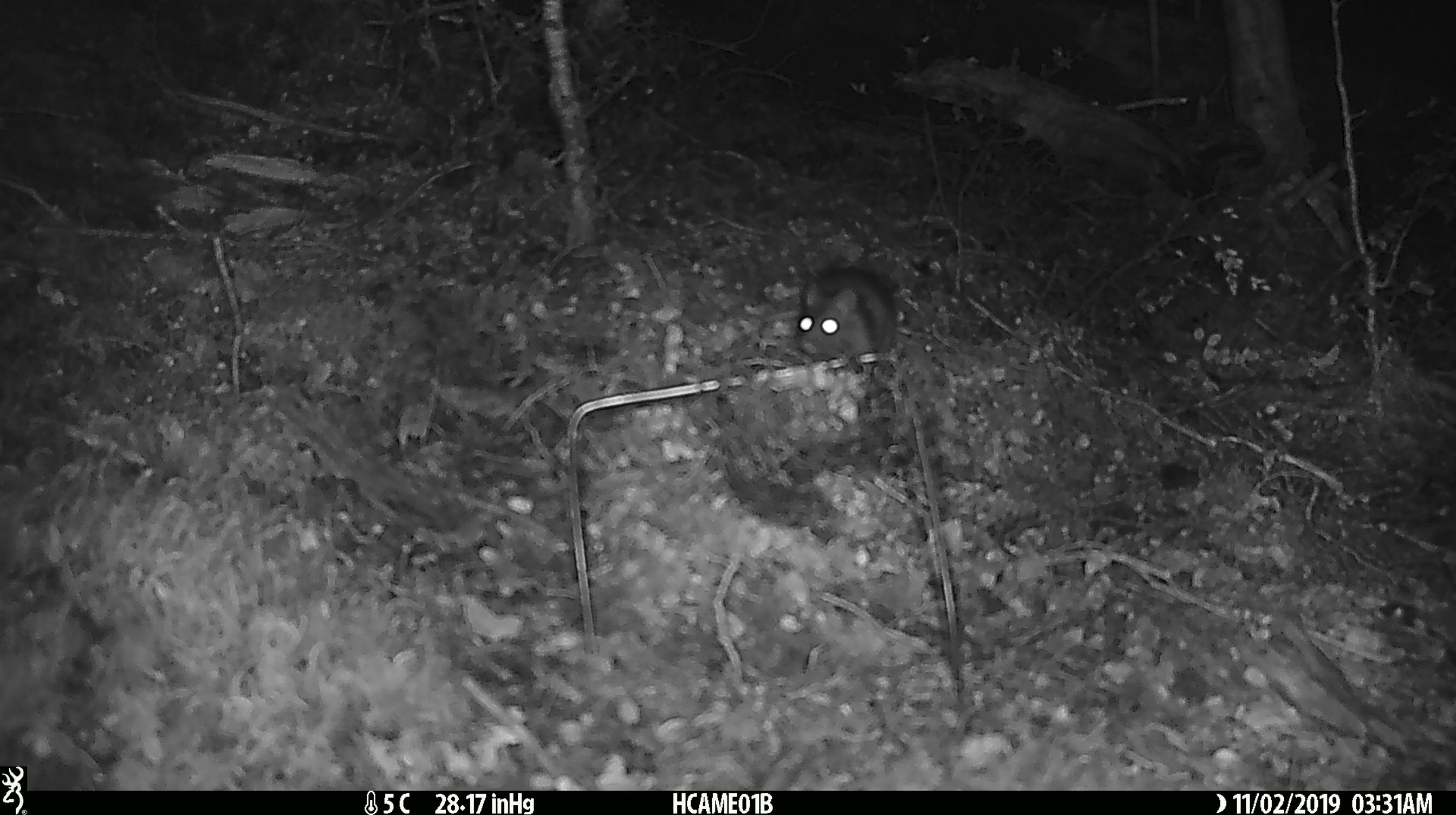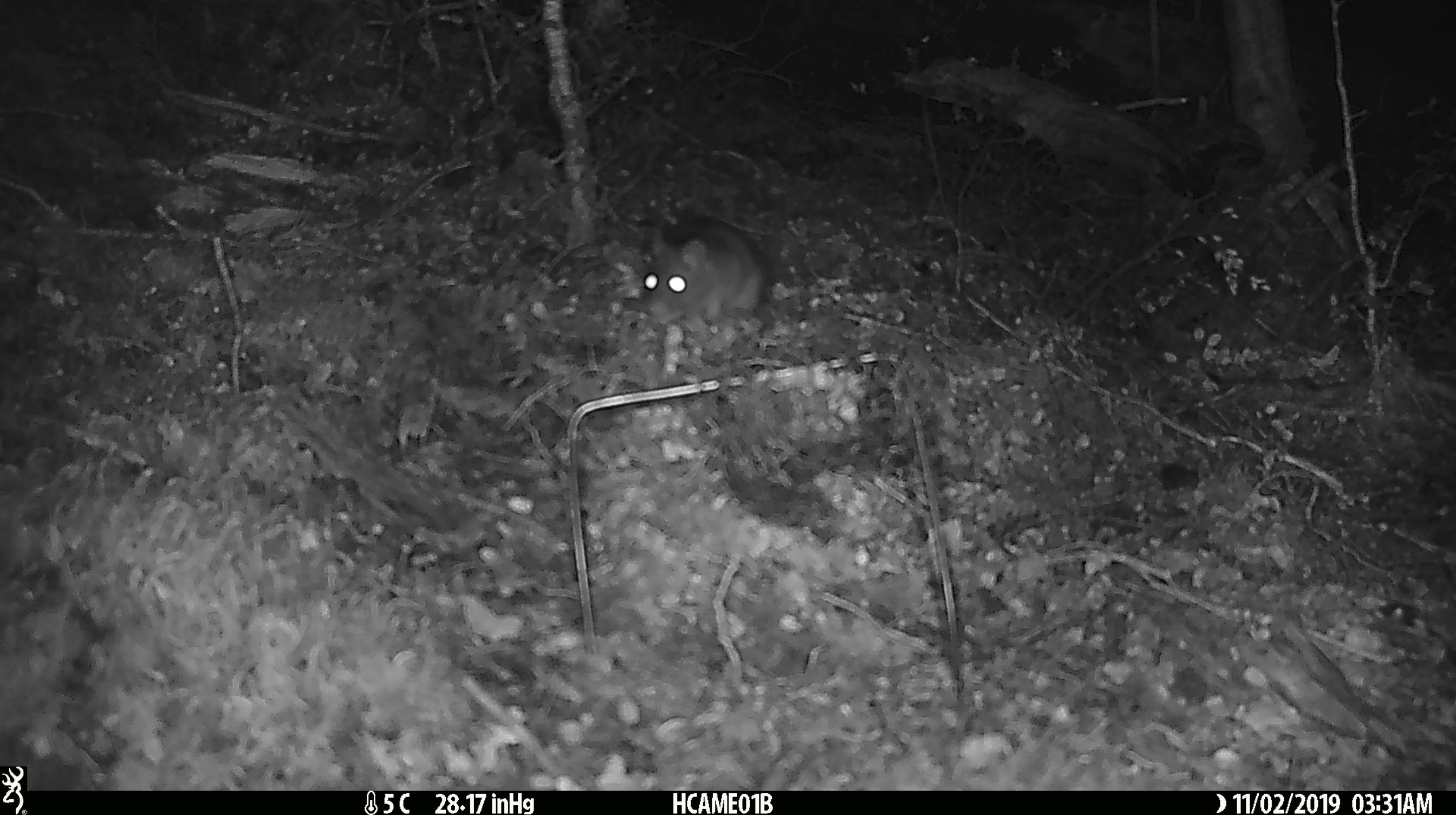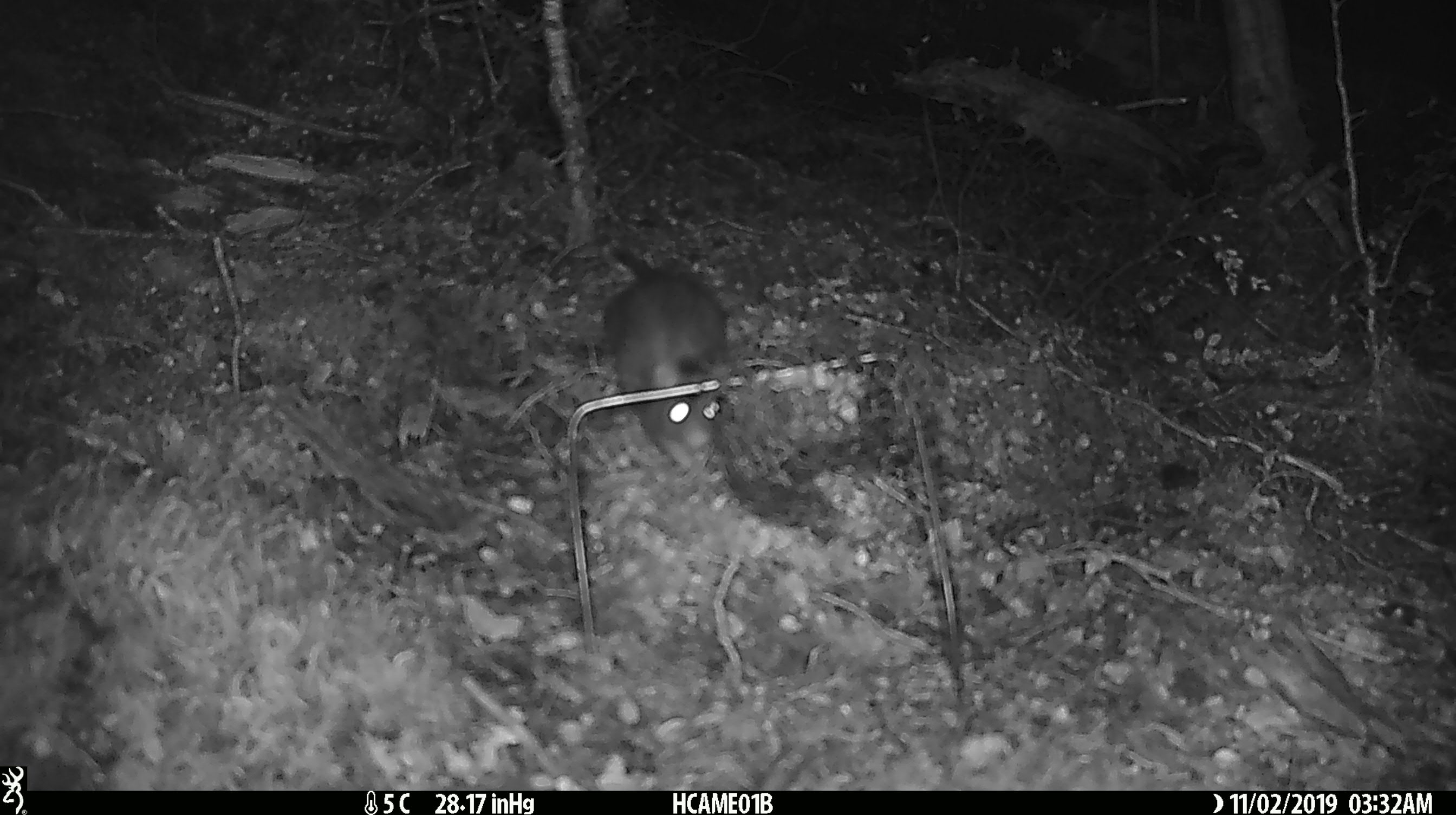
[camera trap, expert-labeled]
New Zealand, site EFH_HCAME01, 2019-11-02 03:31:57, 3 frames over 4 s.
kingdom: Animalia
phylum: Chordata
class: Mammalia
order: Rodentia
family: Muridae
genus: Rattus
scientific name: Rattus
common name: rat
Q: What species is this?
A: Rat (Rattus).